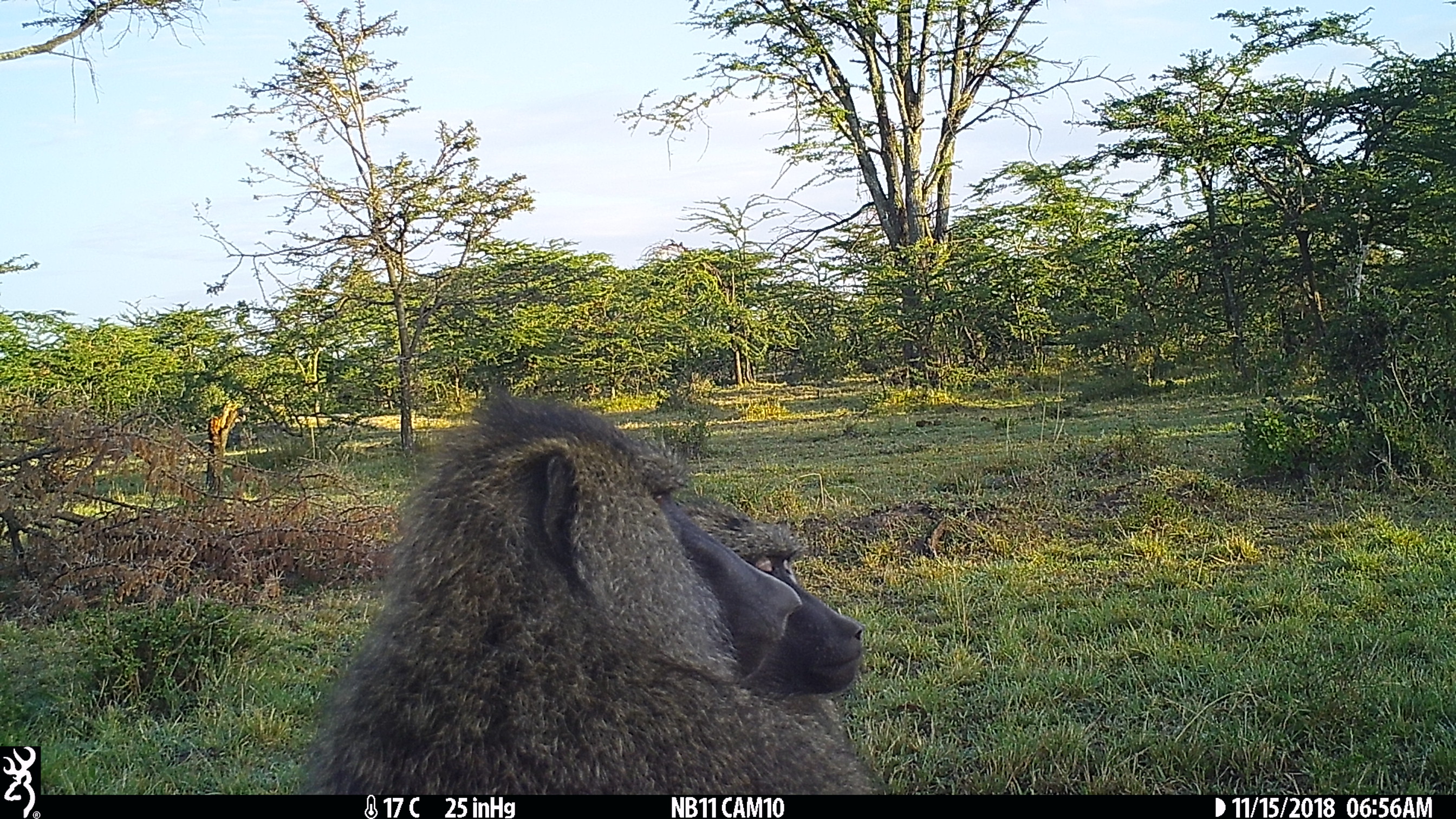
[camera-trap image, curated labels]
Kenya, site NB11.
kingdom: Animalia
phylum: Chordata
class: Mammalia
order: Primates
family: Cercopithecidae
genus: Papio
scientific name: Papio anubis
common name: olive baboon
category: baboon